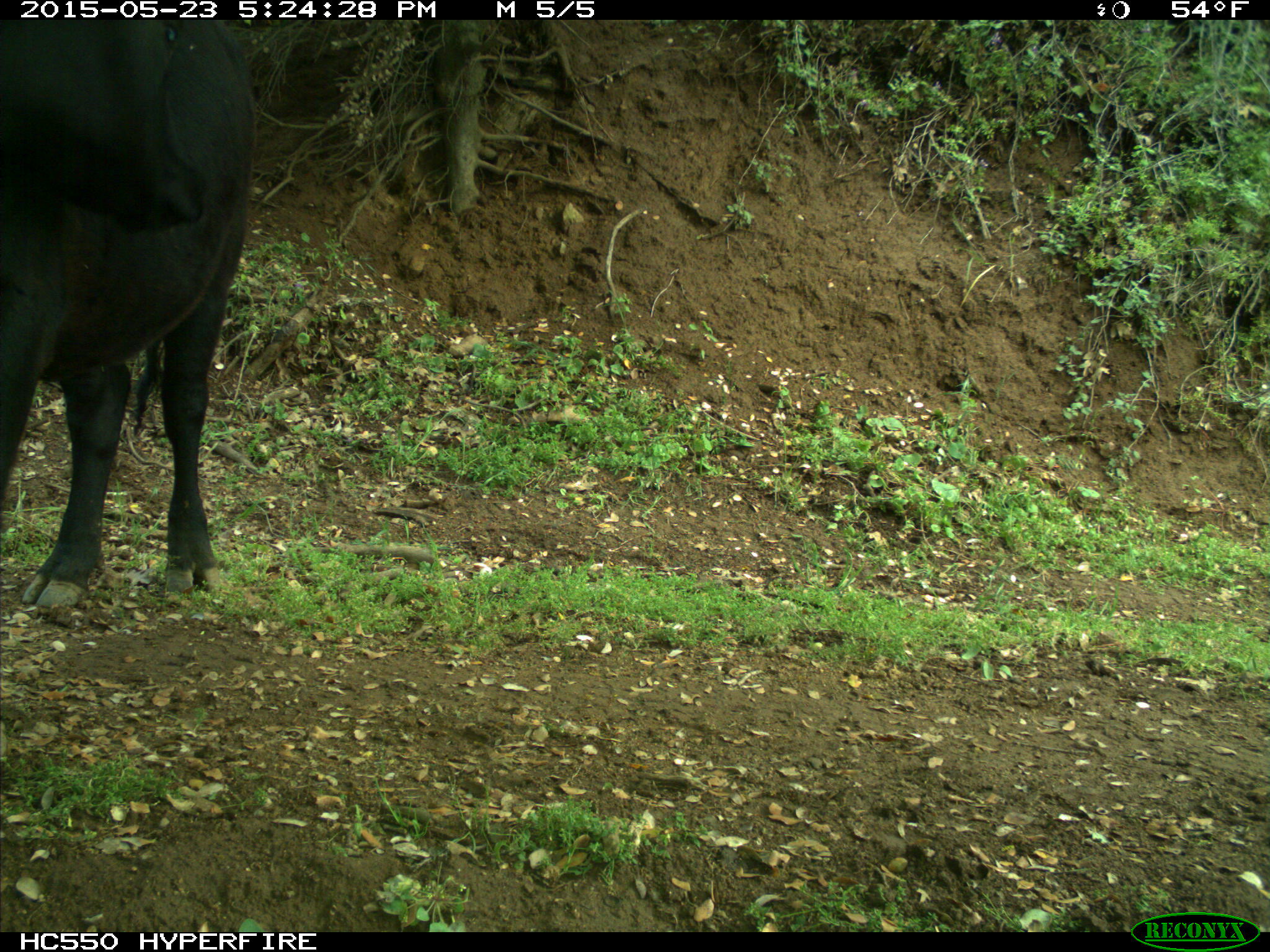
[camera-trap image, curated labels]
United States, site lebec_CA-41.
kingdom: Animalia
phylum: Chordata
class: Mammalia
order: Artiodactyla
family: Bovidae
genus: Bos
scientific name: Bos taurus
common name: domestic cow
Bos taurus (domestic cow).